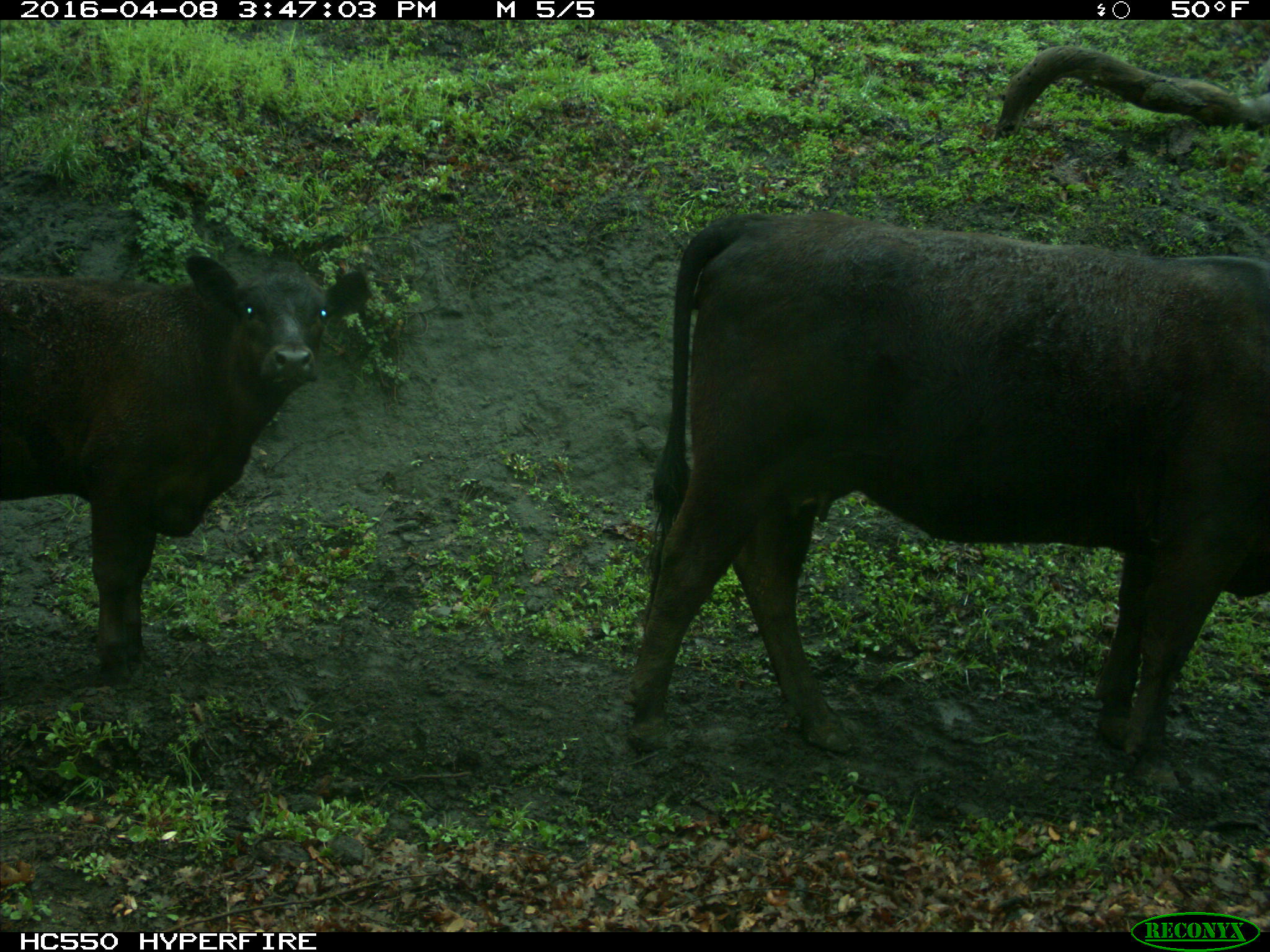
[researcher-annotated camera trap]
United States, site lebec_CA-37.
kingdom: Animalia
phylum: Chordata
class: Mammalia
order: Artiodactyla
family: Bovidae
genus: Bos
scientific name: Bos taurus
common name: domestic cow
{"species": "Bos taurus (domestic cow)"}